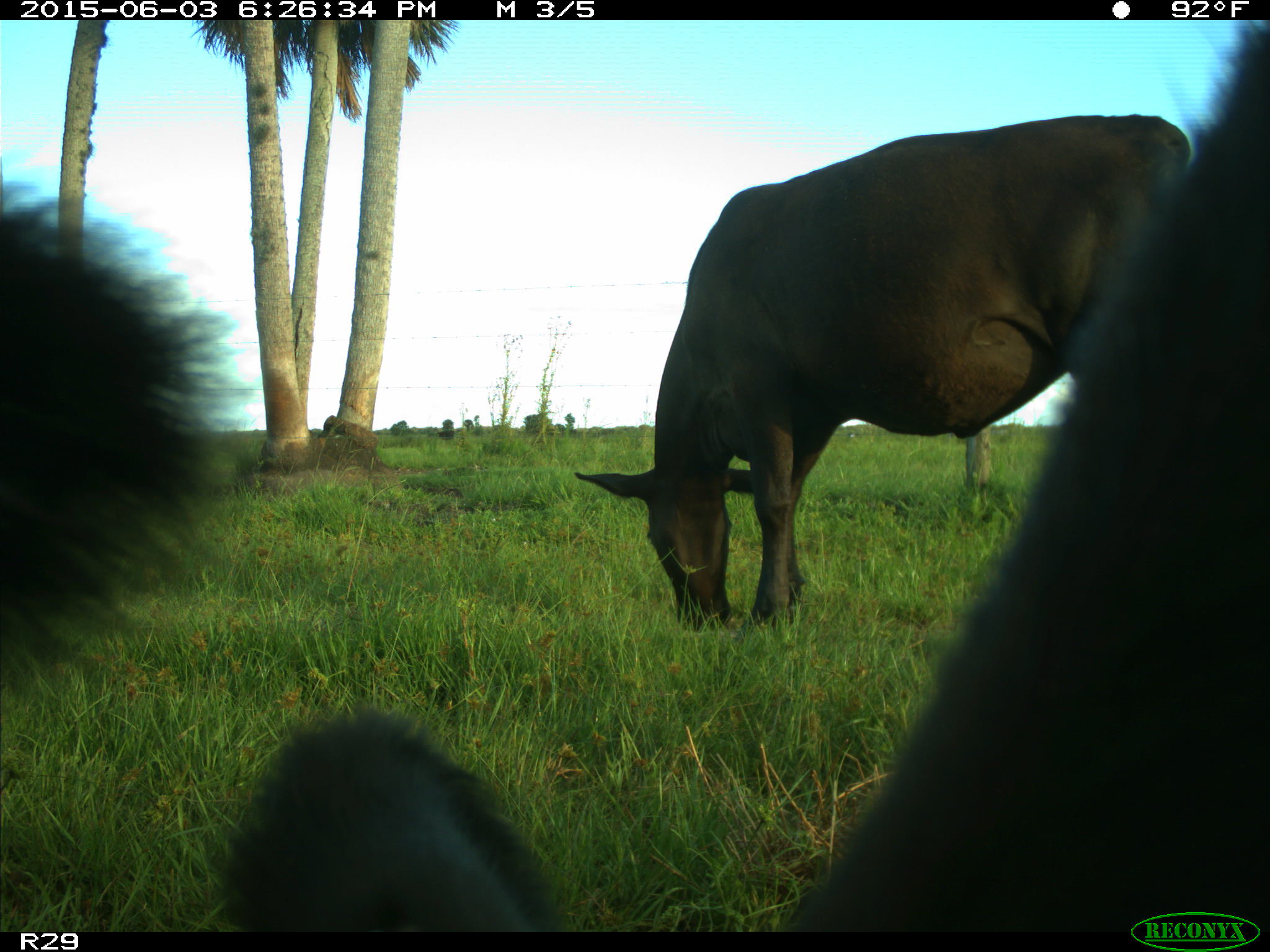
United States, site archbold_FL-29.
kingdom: Animalia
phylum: Chordata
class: Mammalia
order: Artiodactyla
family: Bovidae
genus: Bos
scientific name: Bos taurus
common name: domestic cow